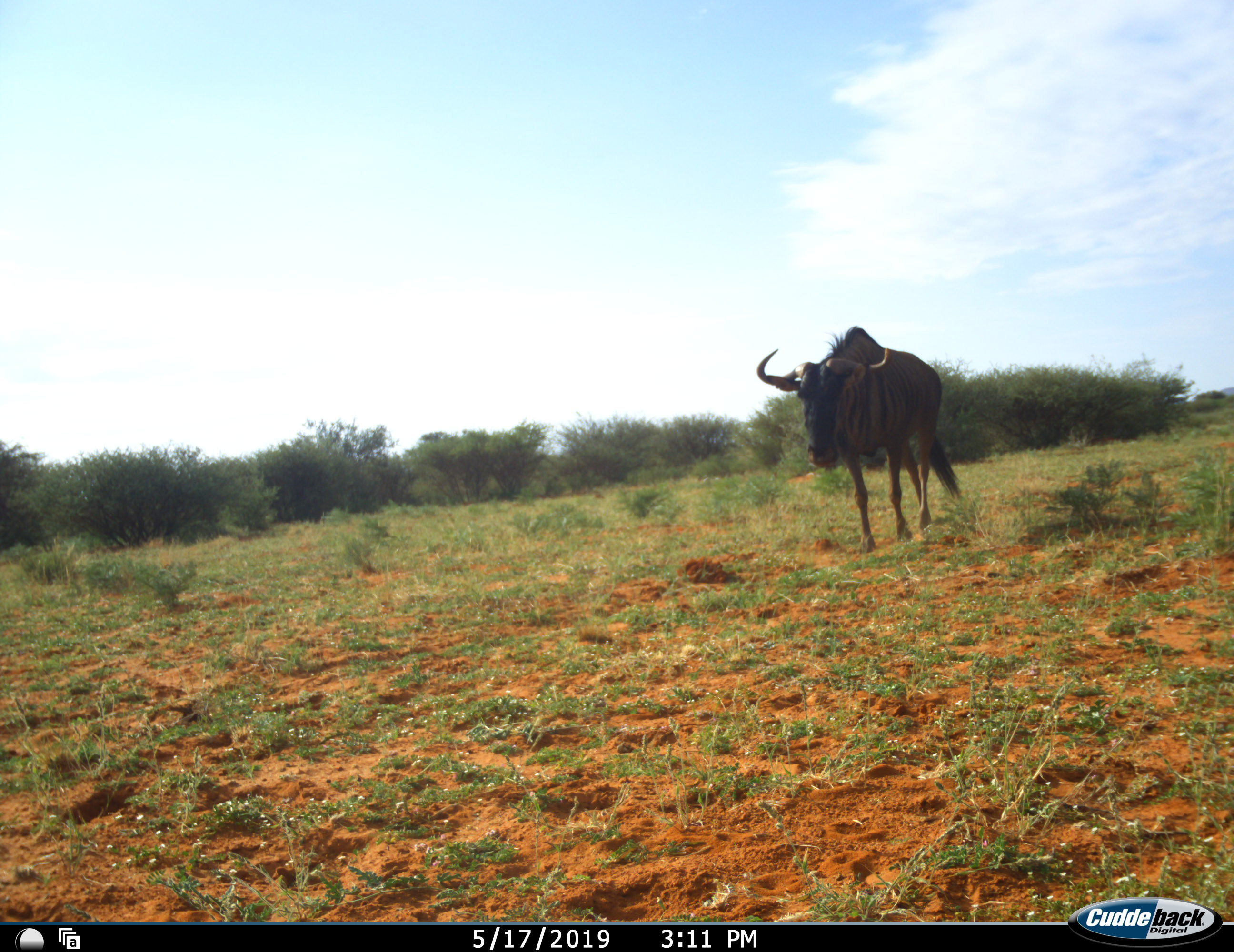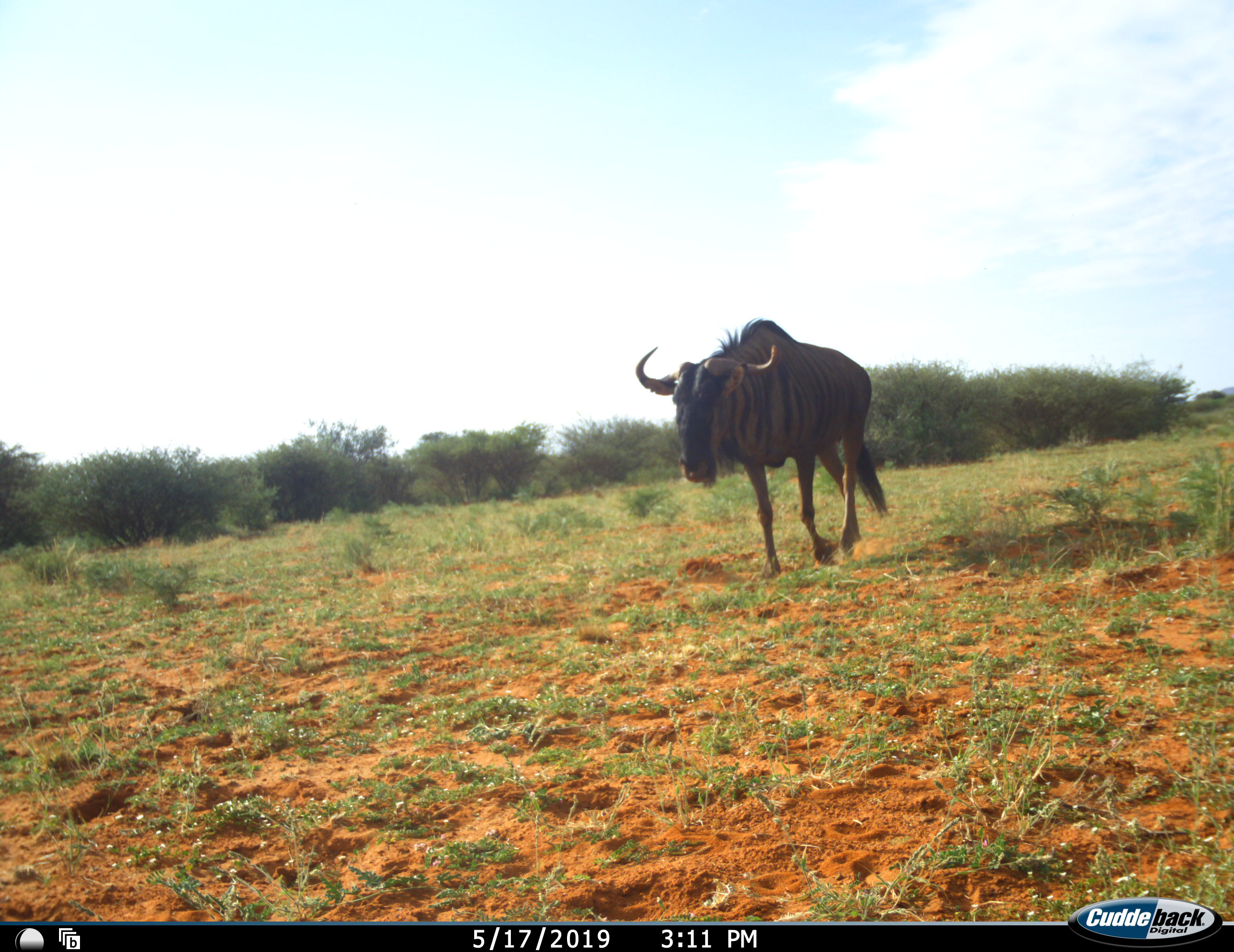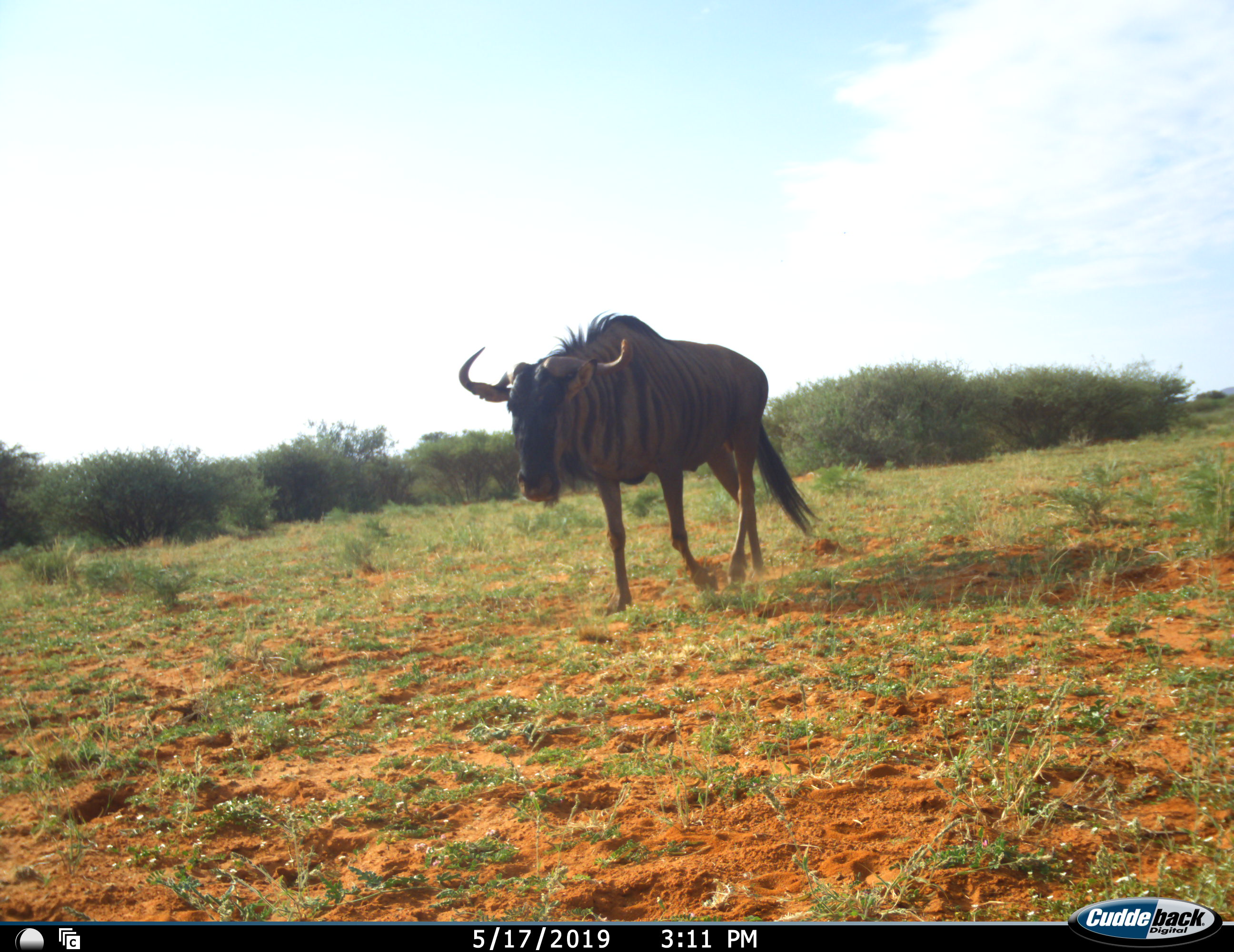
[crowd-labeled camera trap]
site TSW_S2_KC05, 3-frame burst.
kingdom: Animalia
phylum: Chordata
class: Mammalia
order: Artiodactyla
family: Bovidae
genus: Connochaetes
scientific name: Connochaetes taurinus taurinus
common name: blue wildebeest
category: wildebeestblue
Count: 1.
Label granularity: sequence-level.